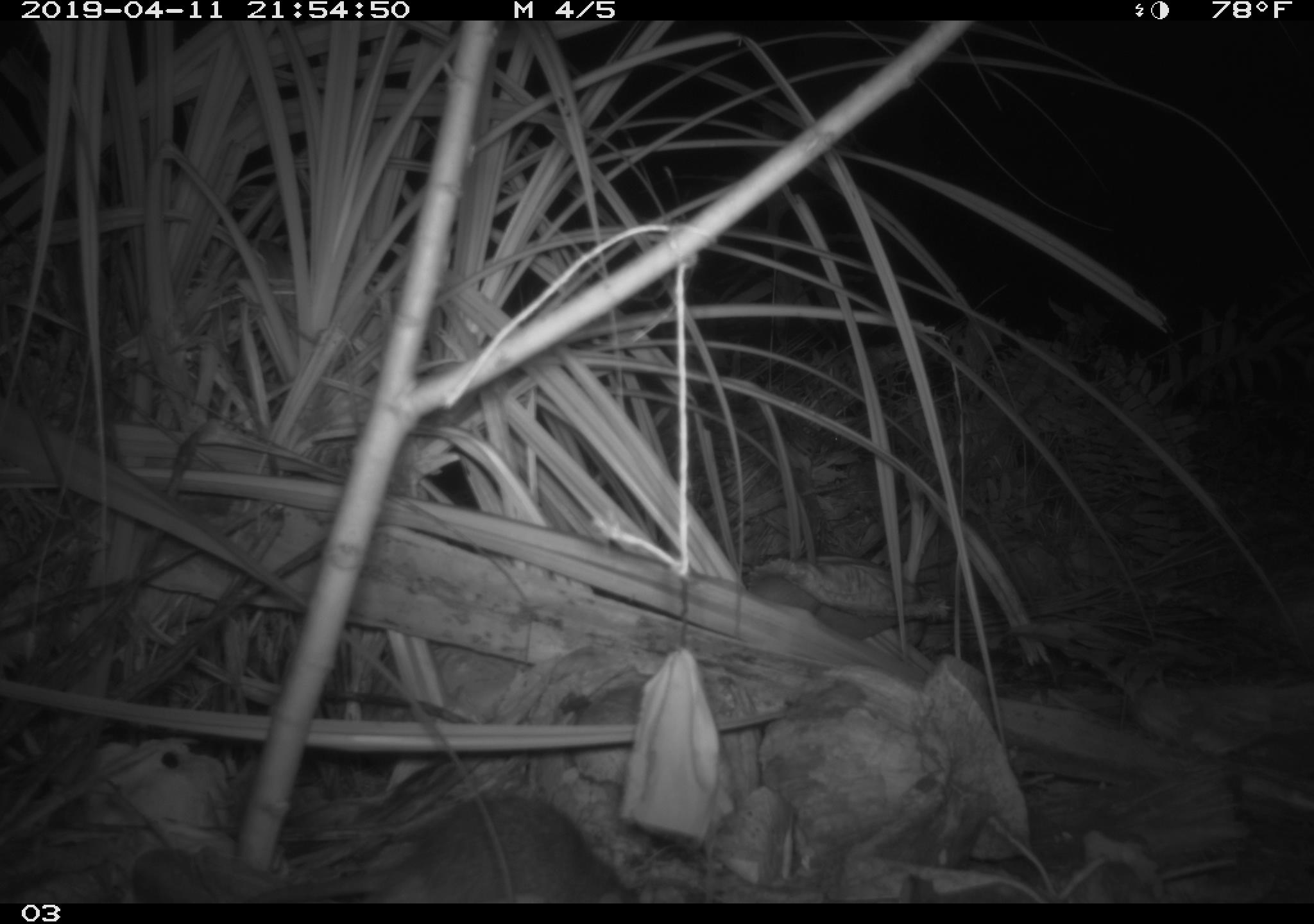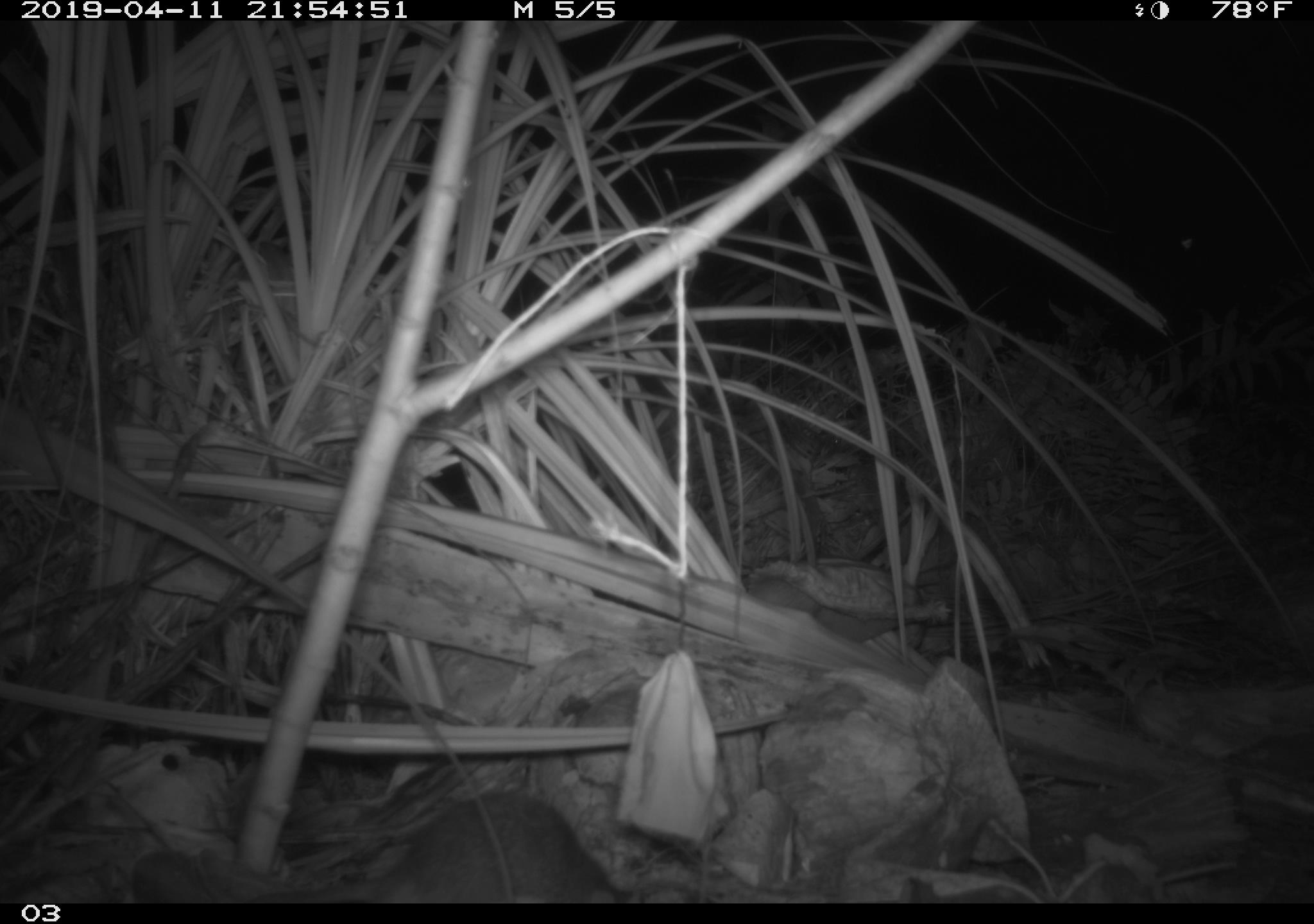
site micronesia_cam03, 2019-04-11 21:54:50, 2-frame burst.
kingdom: Animalia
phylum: Chordata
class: Mammalia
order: Rodentia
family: Muridae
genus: Rattus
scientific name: Rattus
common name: rat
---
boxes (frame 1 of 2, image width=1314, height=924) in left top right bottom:
rat: 357 792 637 903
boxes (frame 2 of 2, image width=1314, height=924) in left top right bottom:
rat: 342 790 627 902